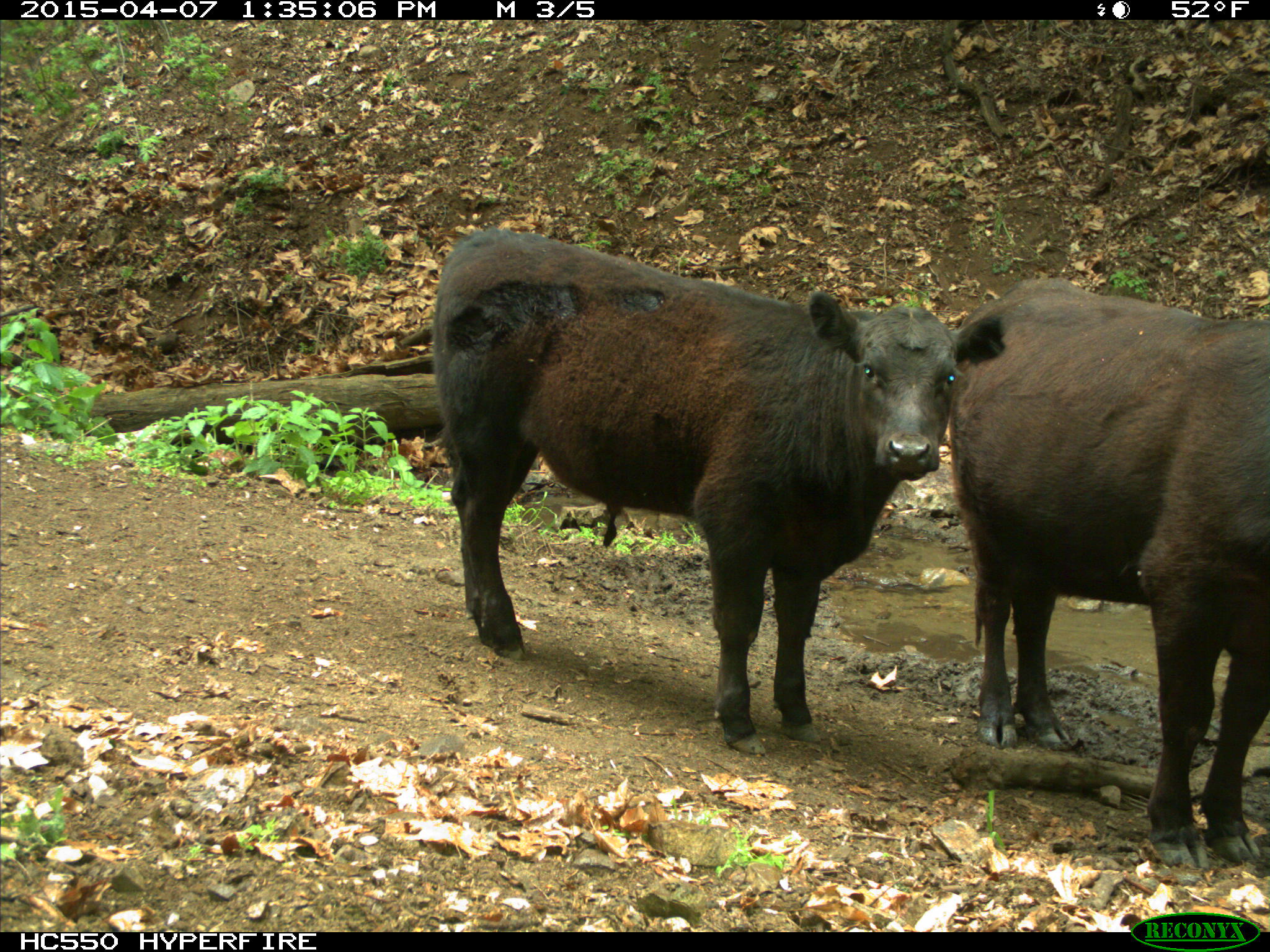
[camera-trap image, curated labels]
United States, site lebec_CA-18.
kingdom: Animalia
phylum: Chordata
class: Mammalia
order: Artiodactyla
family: Bovidae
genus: Bos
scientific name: Bos taurus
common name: domestic cow